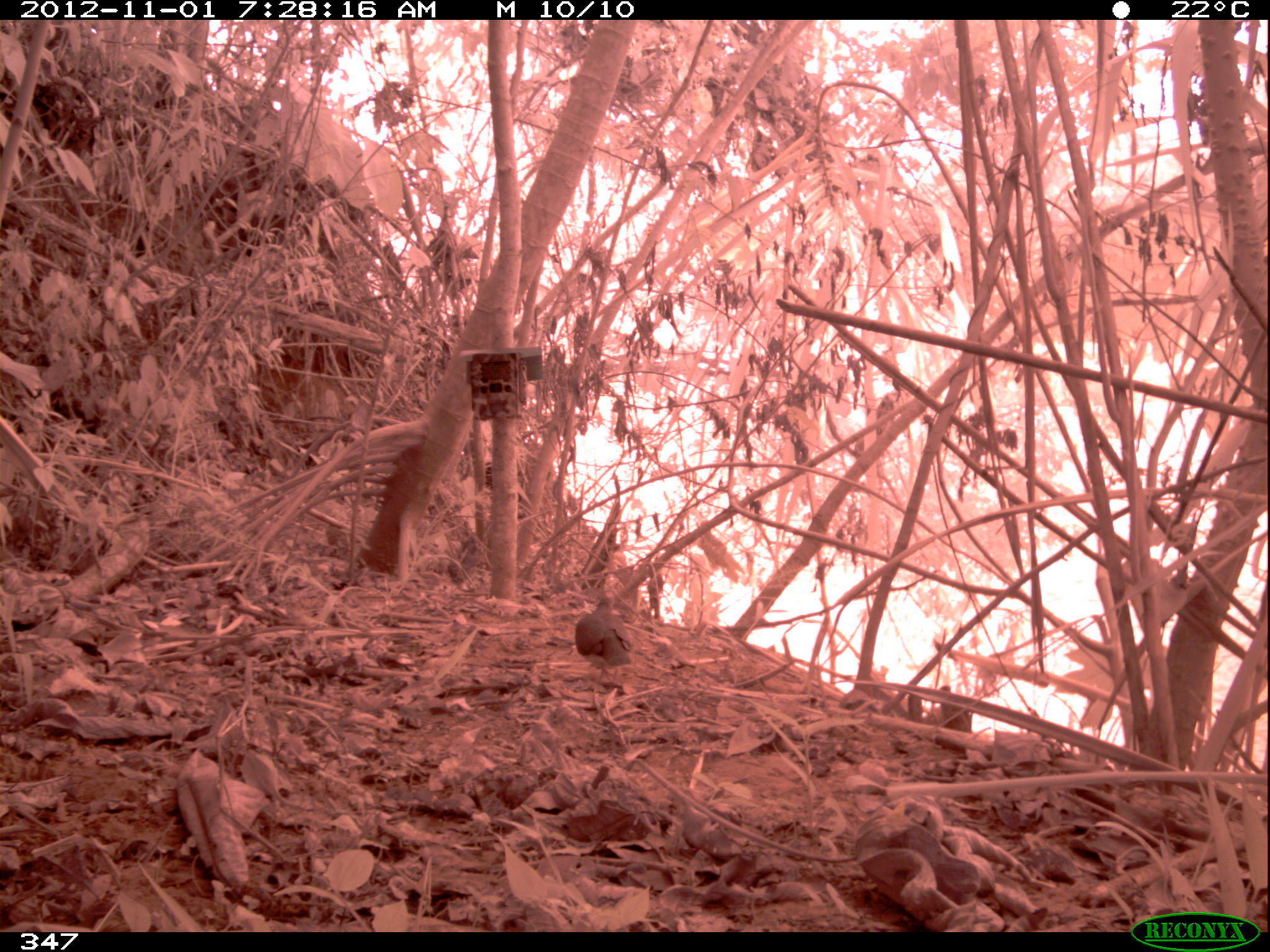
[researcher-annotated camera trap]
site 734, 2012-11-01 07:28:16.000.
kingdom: Animalia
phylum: Chordata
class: Aves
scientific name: Aves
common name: bird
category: unknown bird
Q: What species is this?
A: Unknown bird (bird) (Aves).